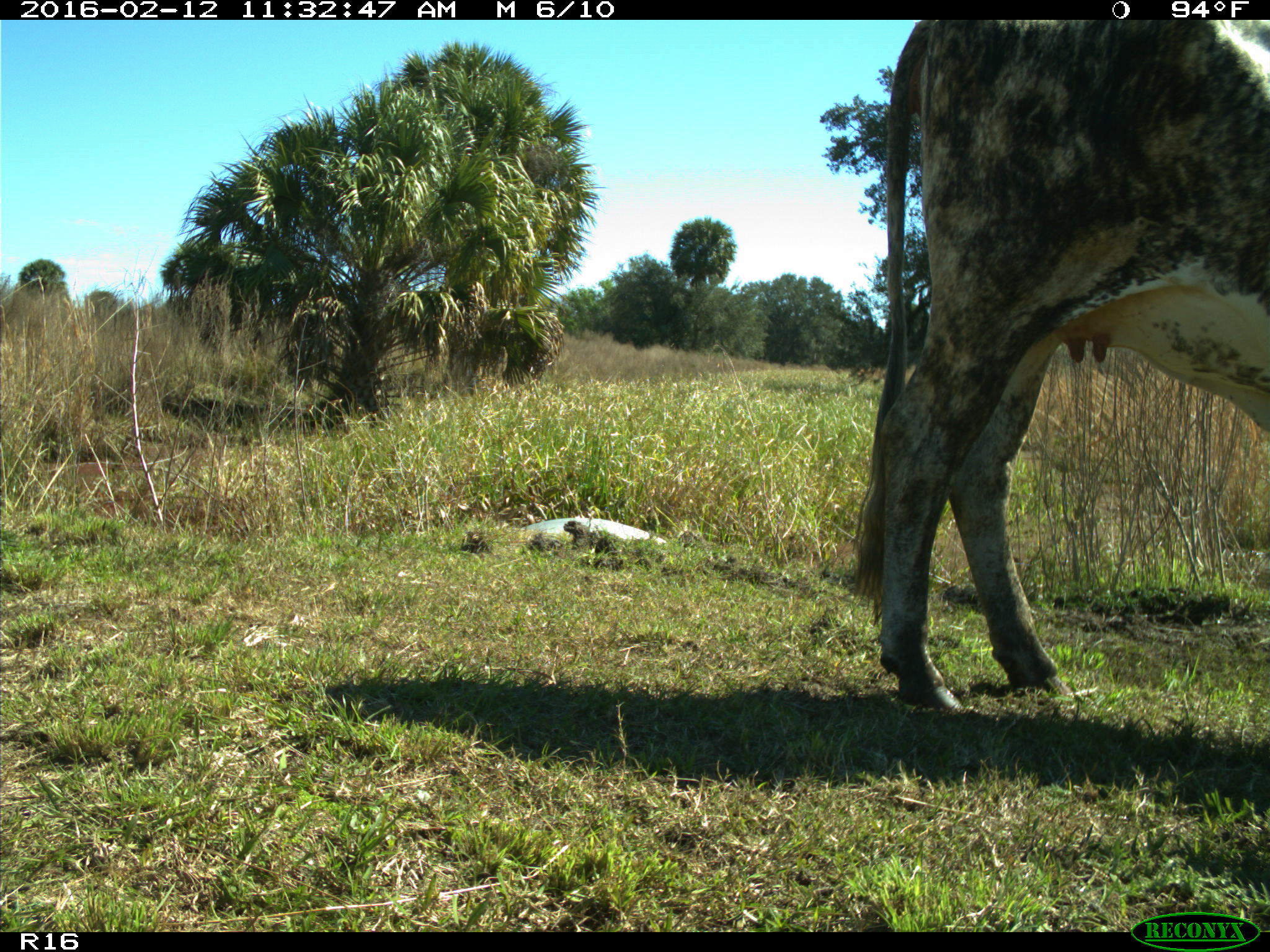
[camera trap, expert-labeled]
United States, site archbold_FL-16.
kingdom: Animalia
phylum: Chordata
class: Mammalia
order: Artiodactyla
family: Bovidae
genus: Bos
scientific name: Bos taurus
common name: domestic cow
Bos taurus (domestic cow).